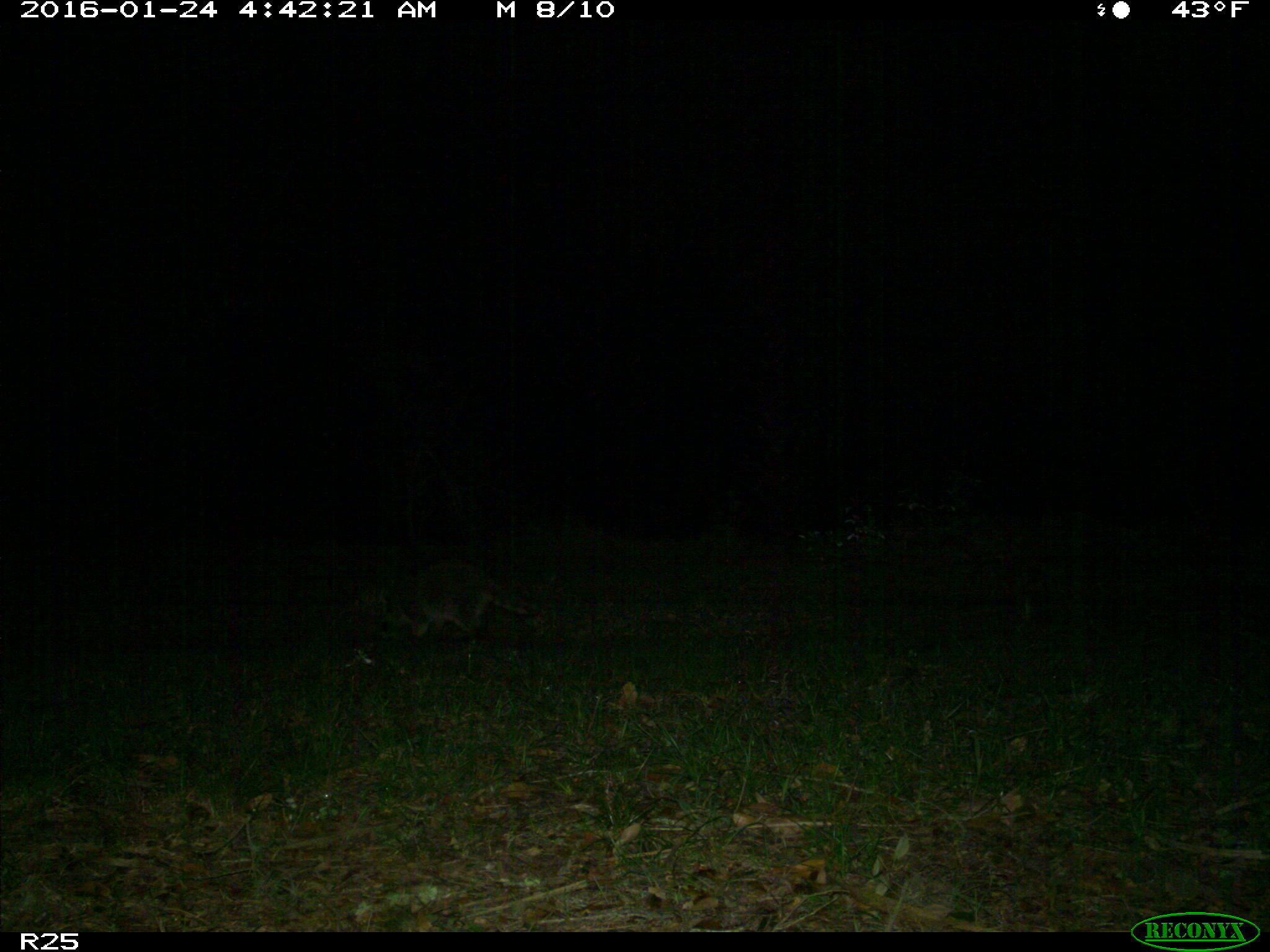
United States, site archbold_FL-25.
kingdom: Animalia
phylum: Chordata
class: Mammalia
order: Carnivora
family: Procyonidae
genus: Procyon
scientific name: Procyon lotor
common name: common raccoon